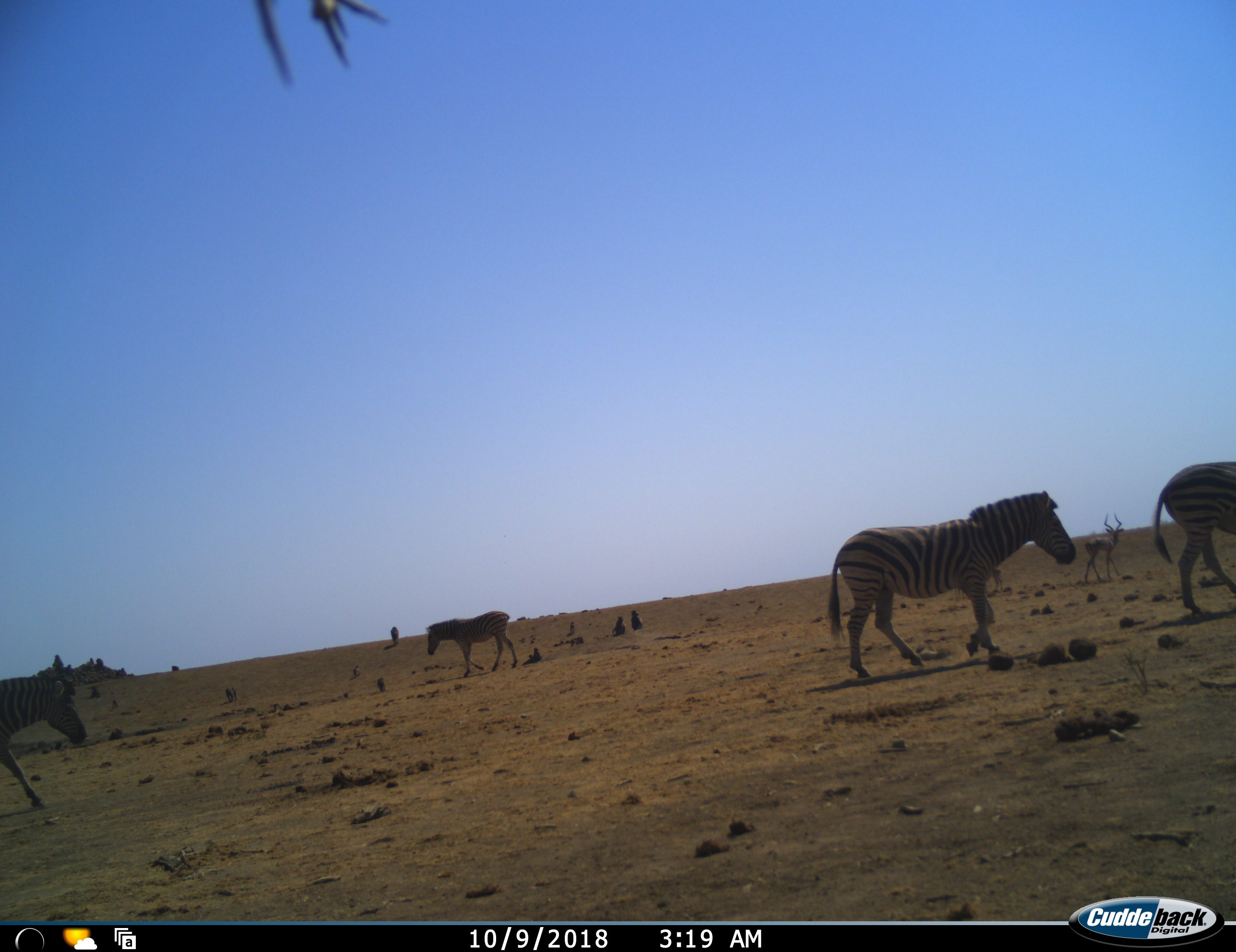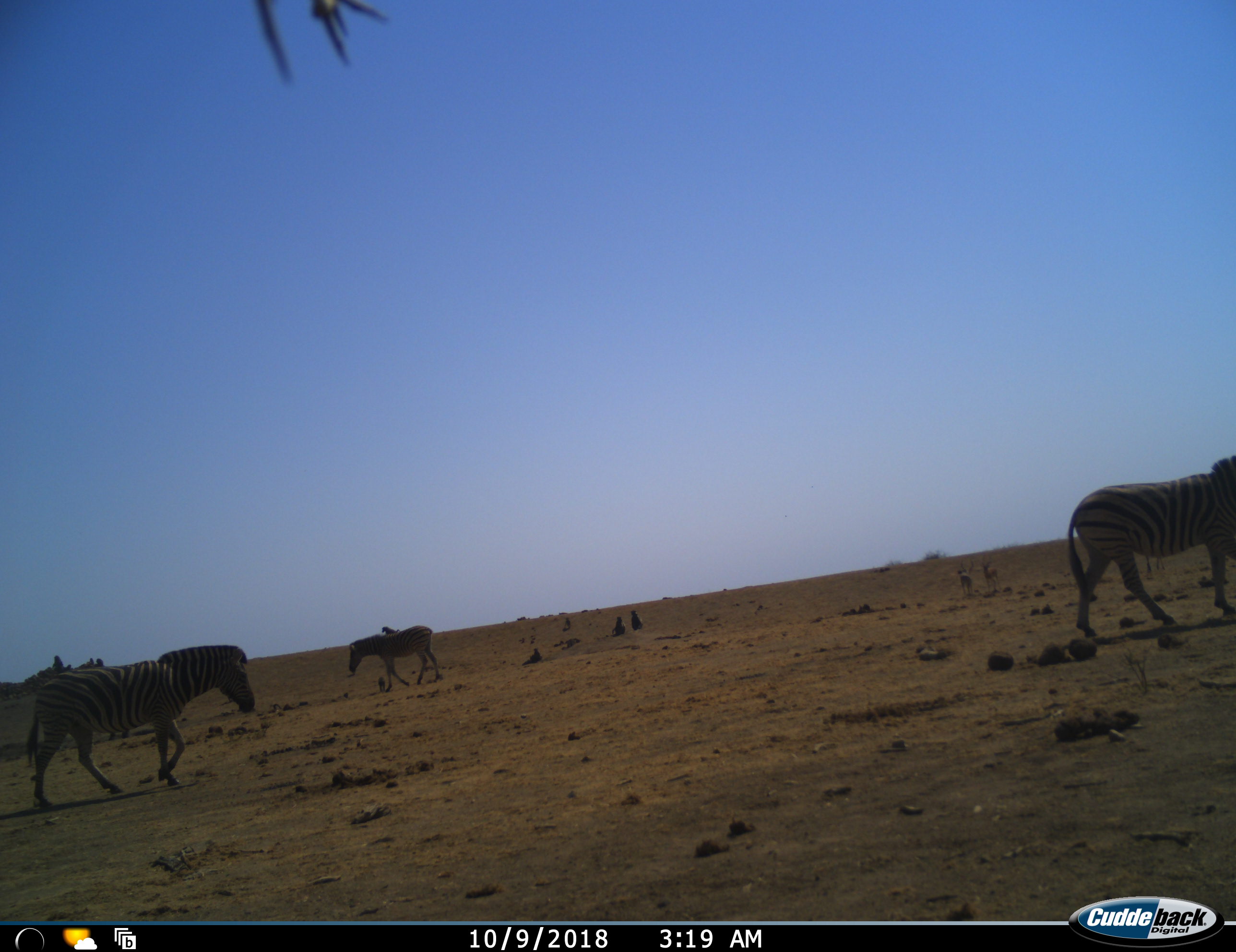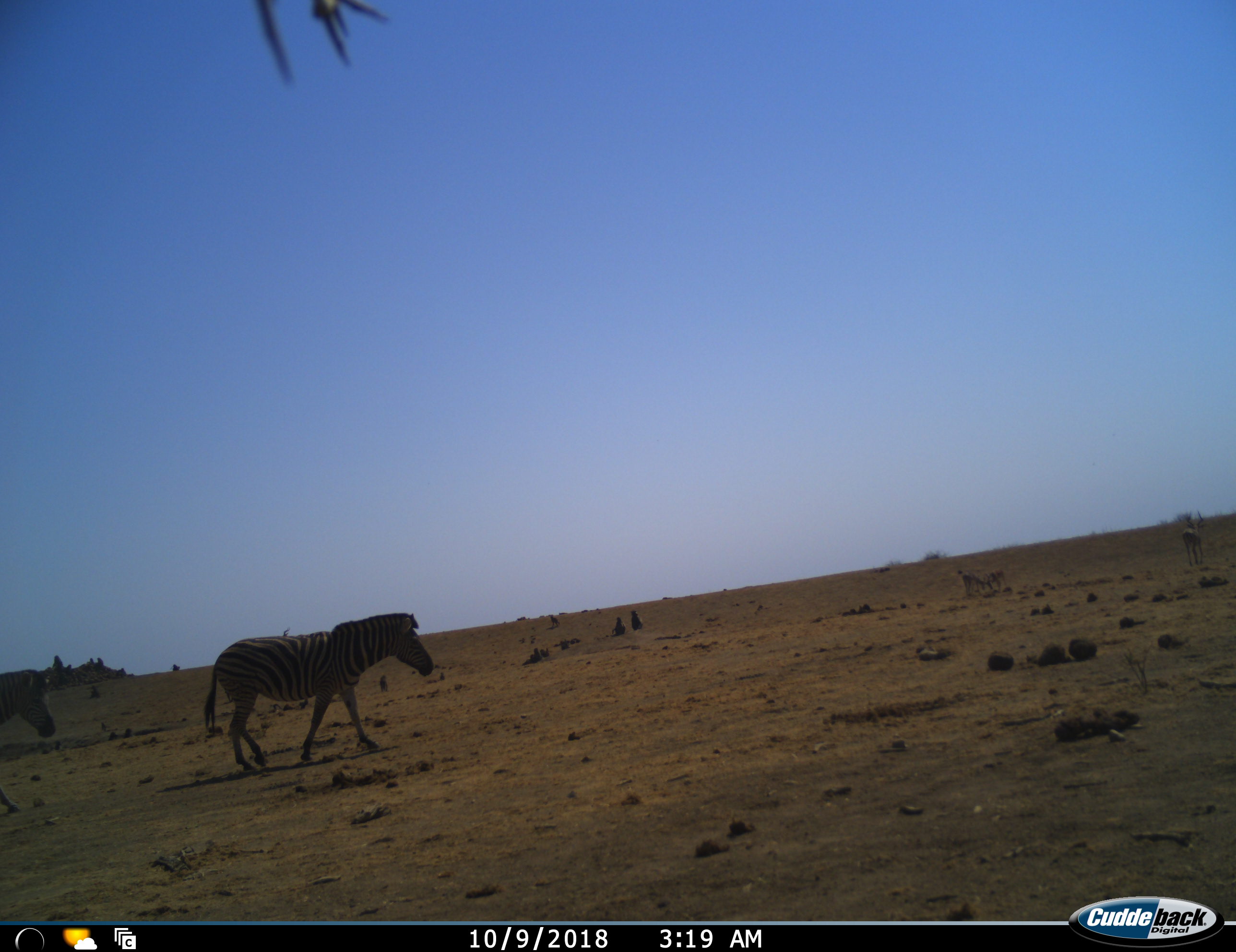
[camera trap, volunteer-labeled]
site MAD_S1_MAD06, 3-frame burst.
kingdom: Animalia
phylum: Chordata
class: Mammalia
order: Primates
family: Cercopithecidae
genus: Papio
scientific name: Papio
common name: baboon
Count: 7.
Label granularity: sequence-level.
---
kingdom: Animalia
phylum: Chordata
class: Mammalia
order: Artiodactyla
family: Bovidae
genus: Aepyceros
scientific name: Aepyceros melampus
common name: impala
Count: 3.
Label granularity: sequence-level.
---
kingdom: Animalia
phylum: Chordata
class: Mammalia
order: Perissodactyla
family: Equidae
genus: Equus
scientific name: Equus quagga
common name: plains zebra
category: zebraplains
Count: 4.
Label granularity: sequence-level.